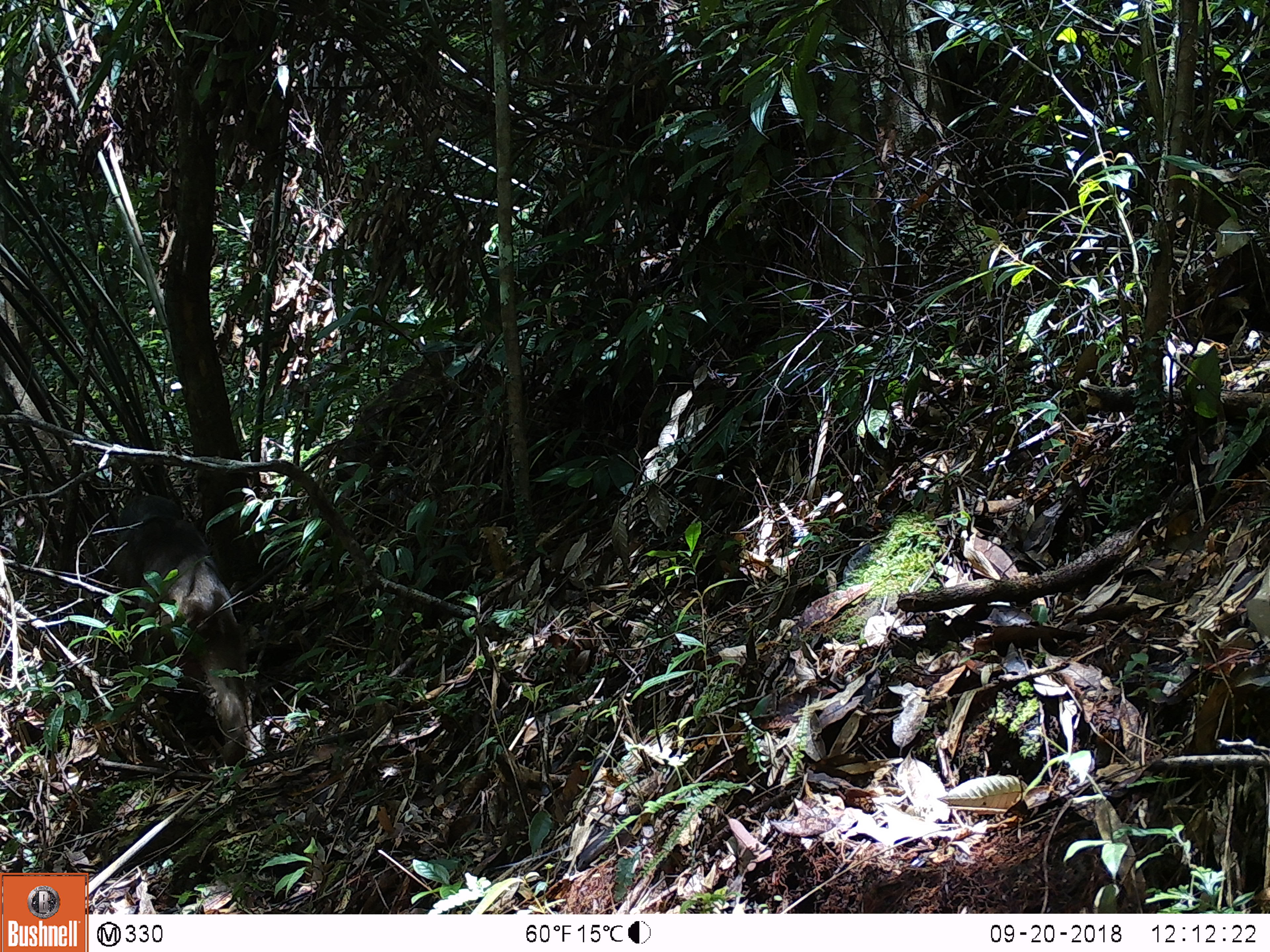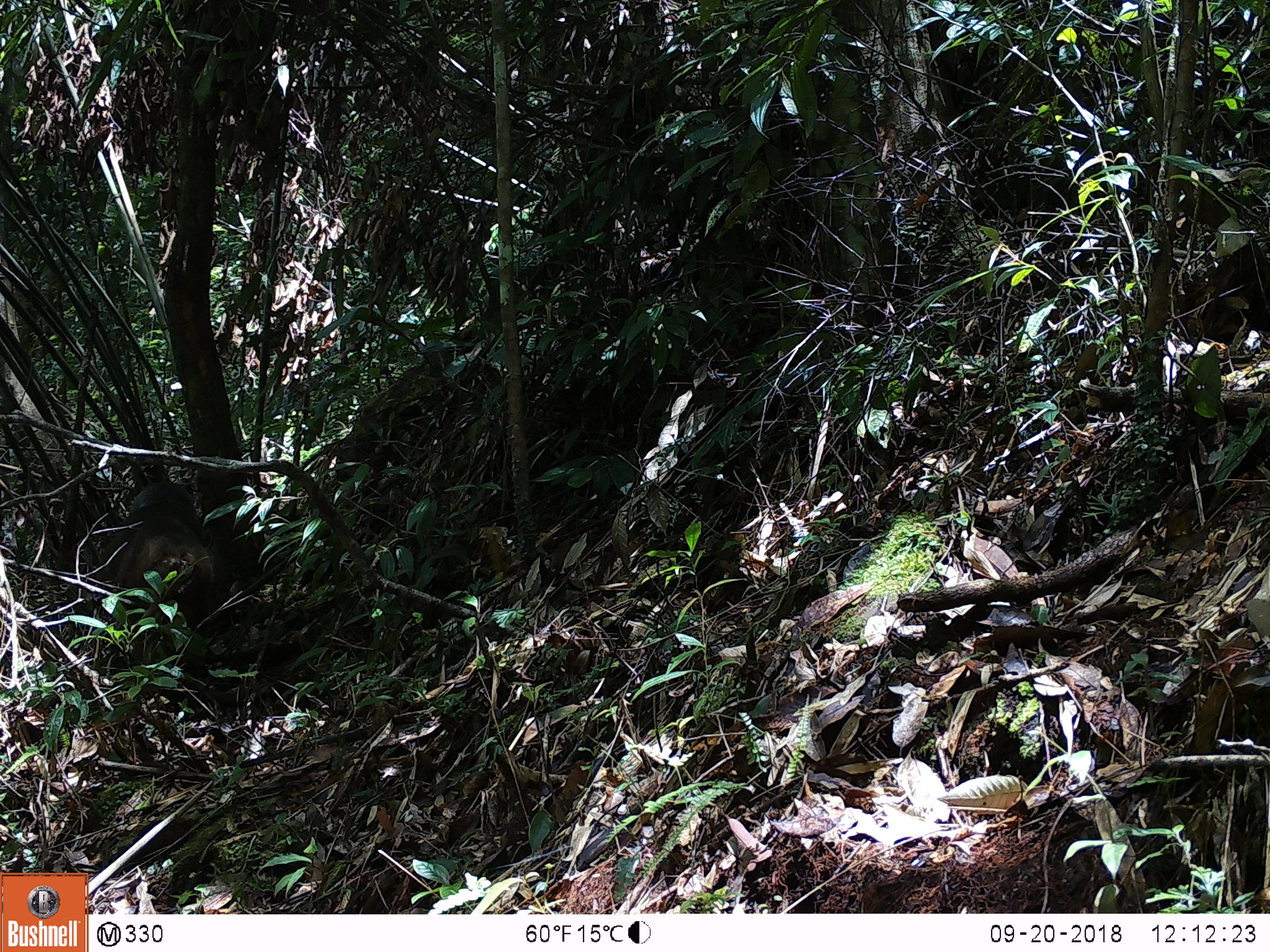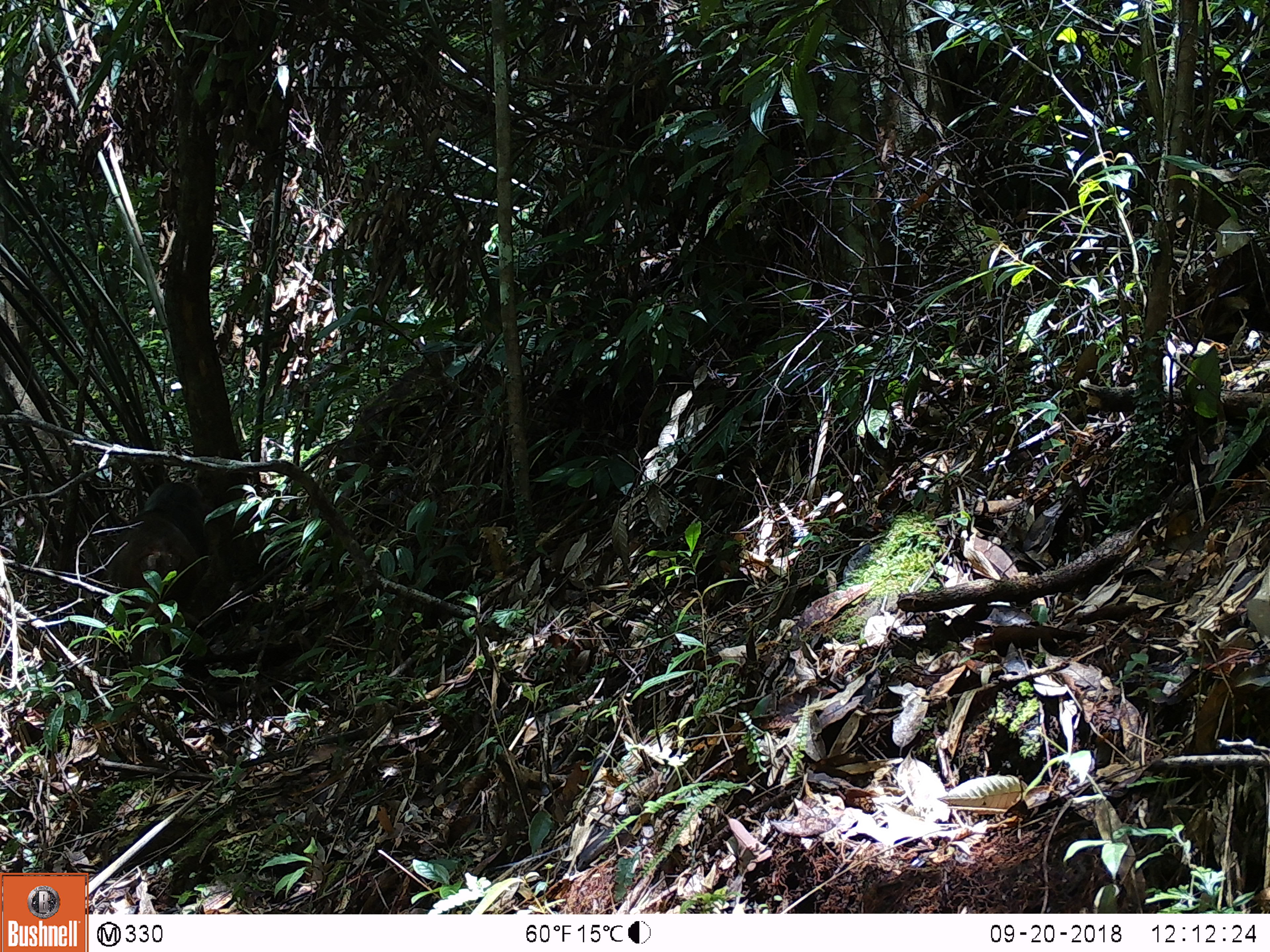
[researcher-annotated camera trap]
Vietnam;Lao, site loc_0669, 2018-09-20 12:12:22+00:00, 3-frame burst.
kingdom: Animalia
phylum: Chordata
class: Mammalia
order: Primates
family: Cercopithecidae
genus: Macaca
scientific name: Macaca arctoides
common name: stump-tailed macaque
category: stump tailed macaque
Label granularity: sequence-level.